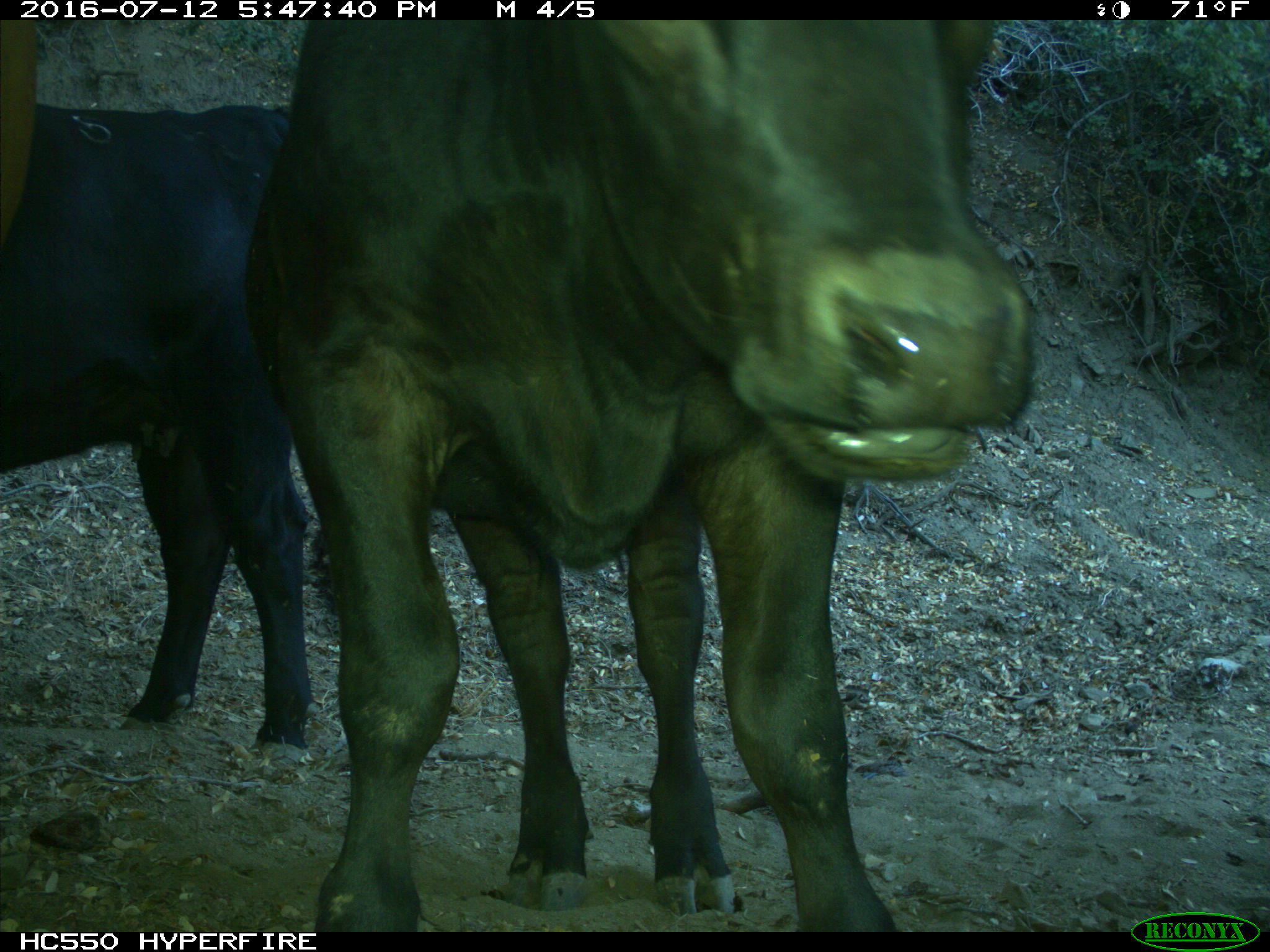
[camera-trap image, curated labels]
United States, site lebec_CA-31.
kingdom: Animalia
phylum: Chordata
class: Mammalia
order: Artiodactyla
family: Bovidae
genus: Bos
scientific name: Bos taurus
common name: domestic cow